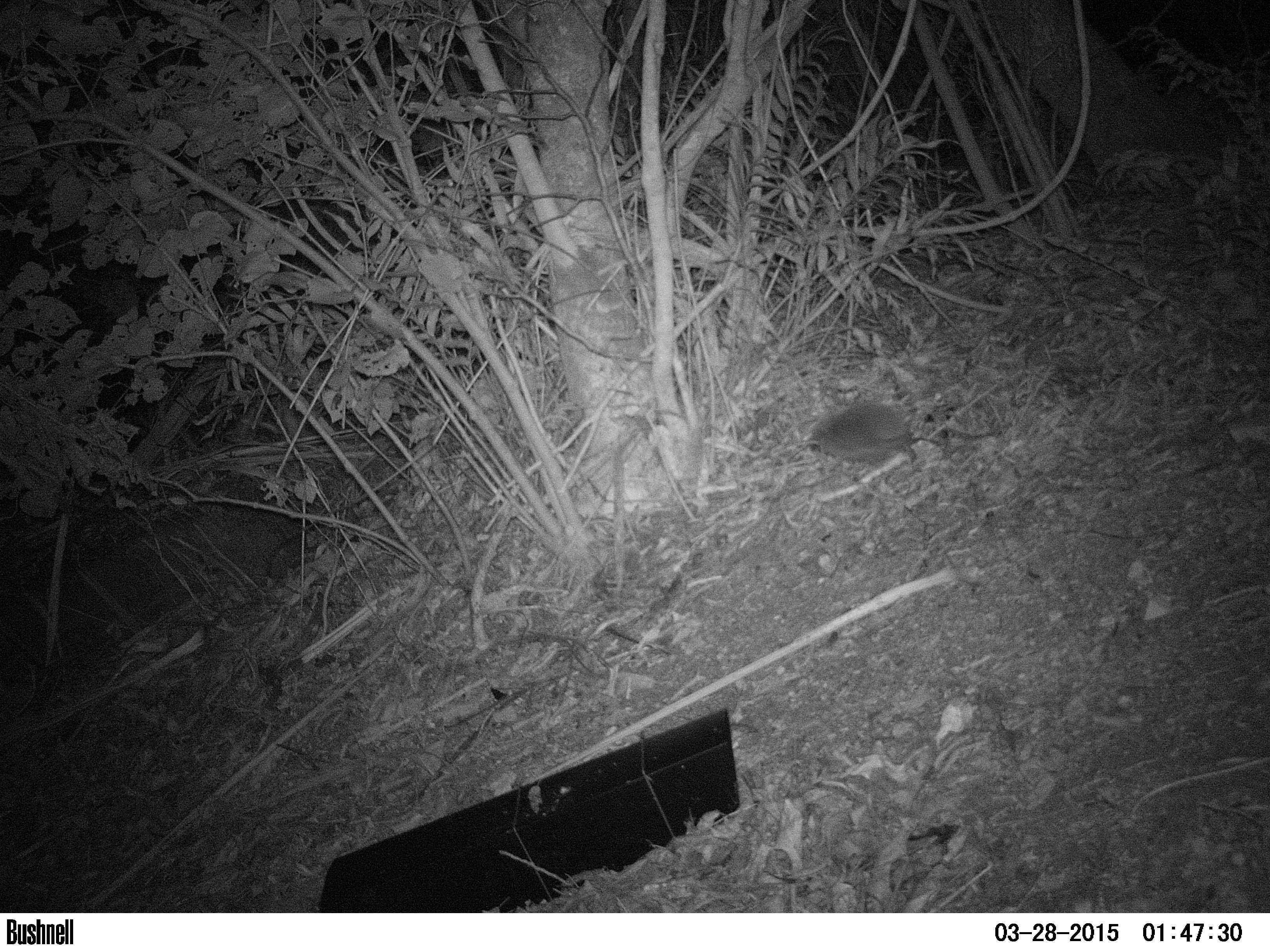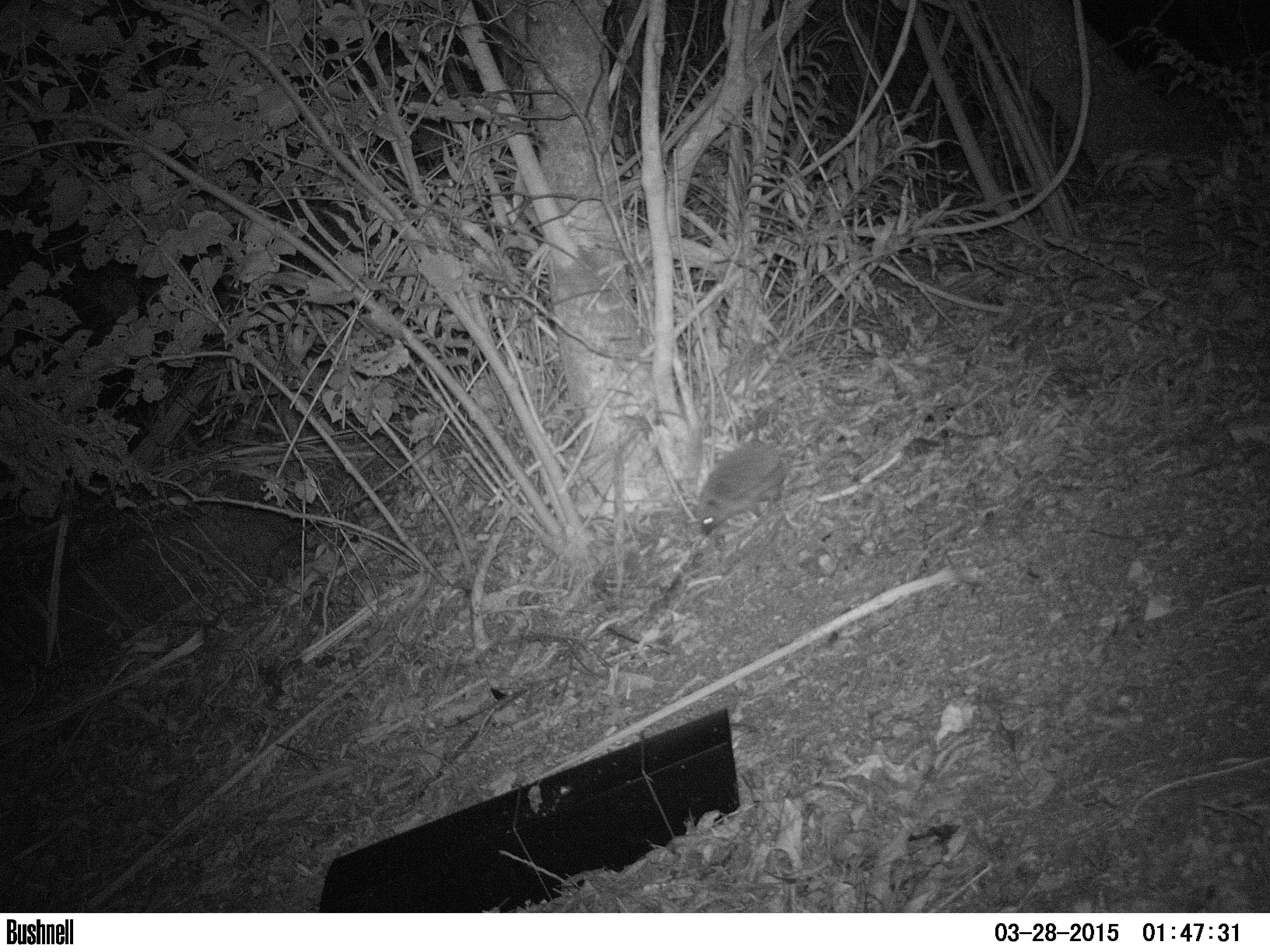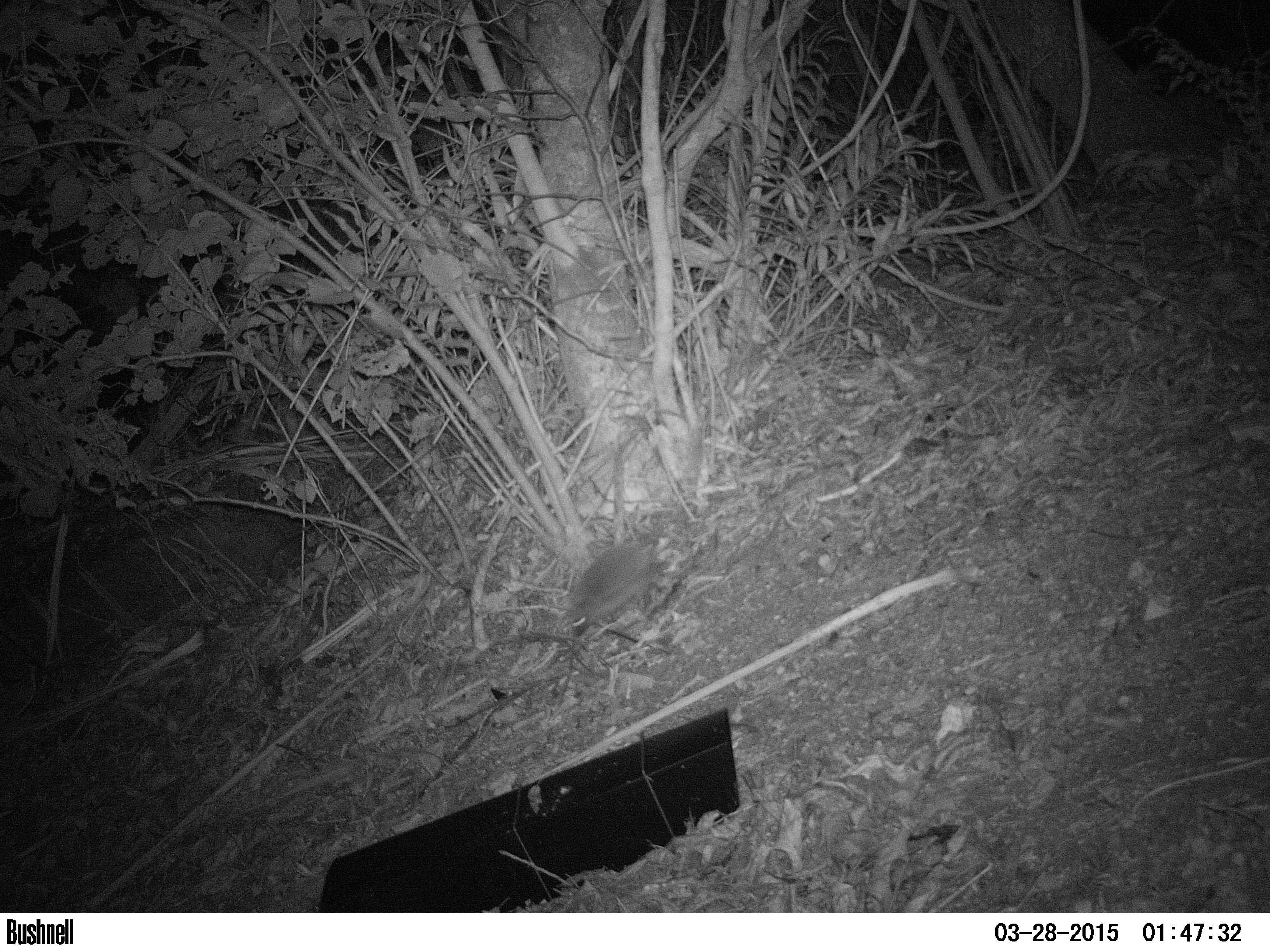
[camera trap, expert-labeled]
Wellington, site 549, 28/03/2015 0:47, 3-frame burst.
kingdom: Animalia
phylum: Chordata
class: Mammalia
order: Eulipotyphla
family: Erinaceidae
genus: Erinaceus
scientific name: Erinaceus europaeus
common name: hedgehog